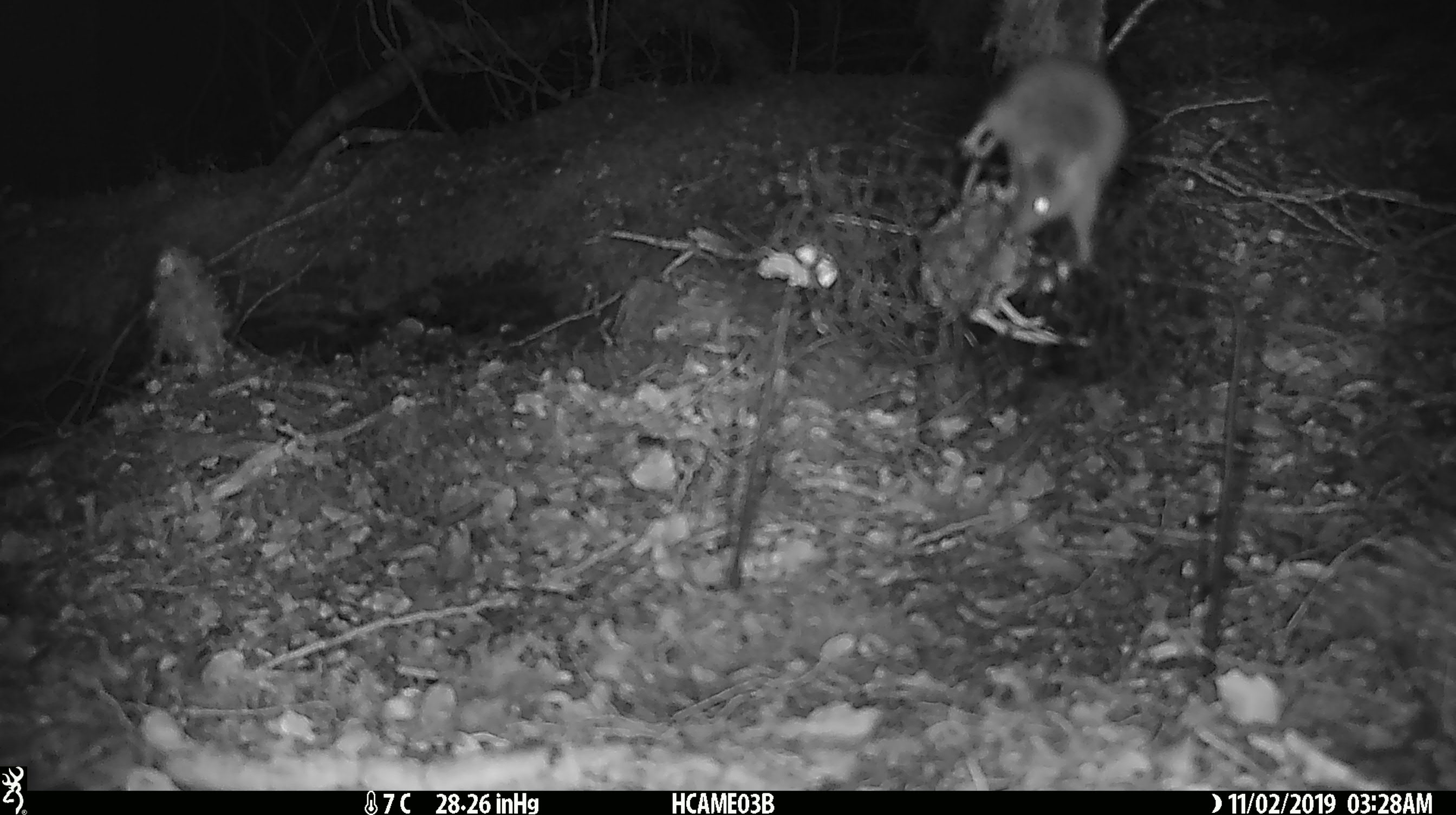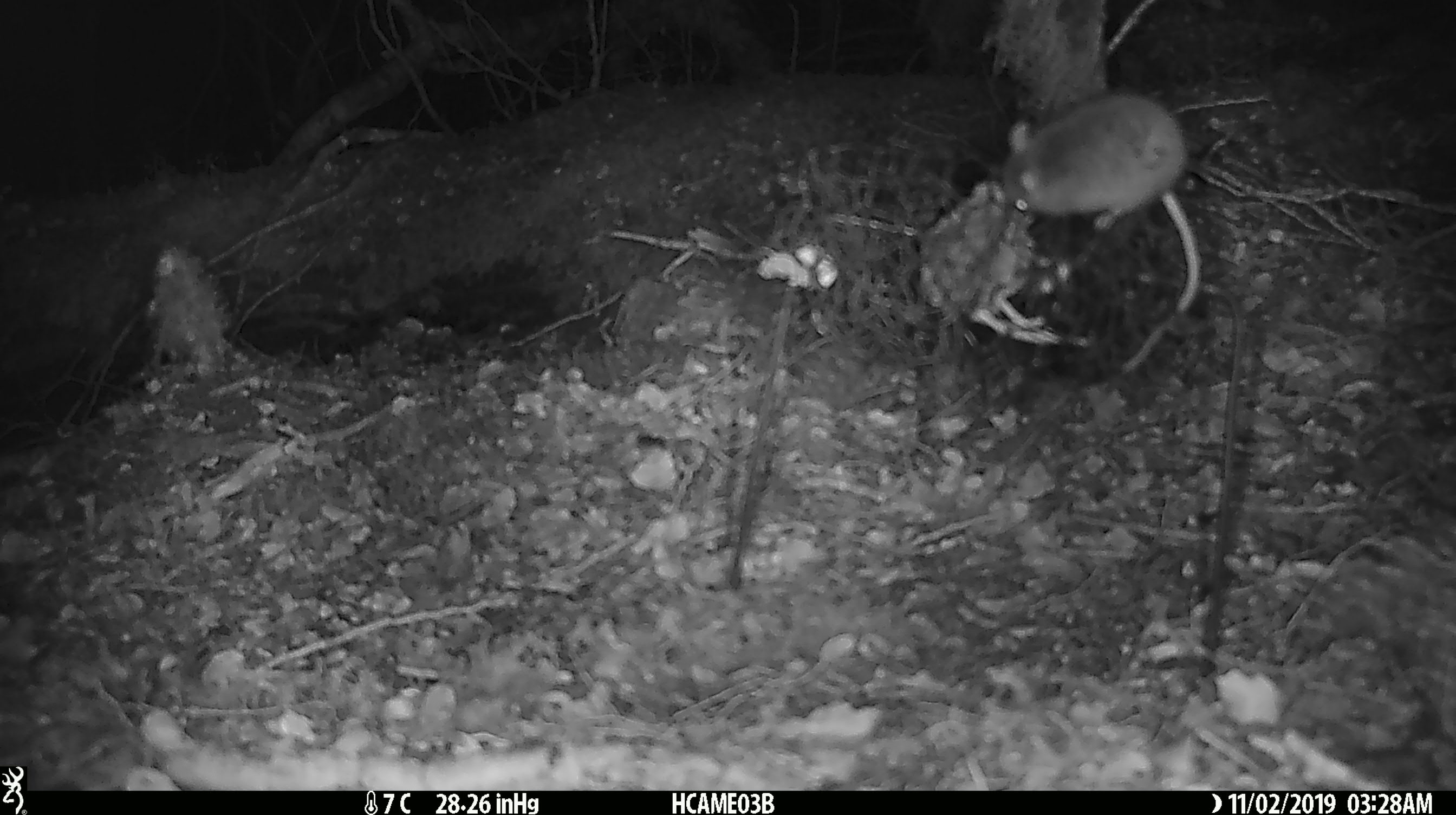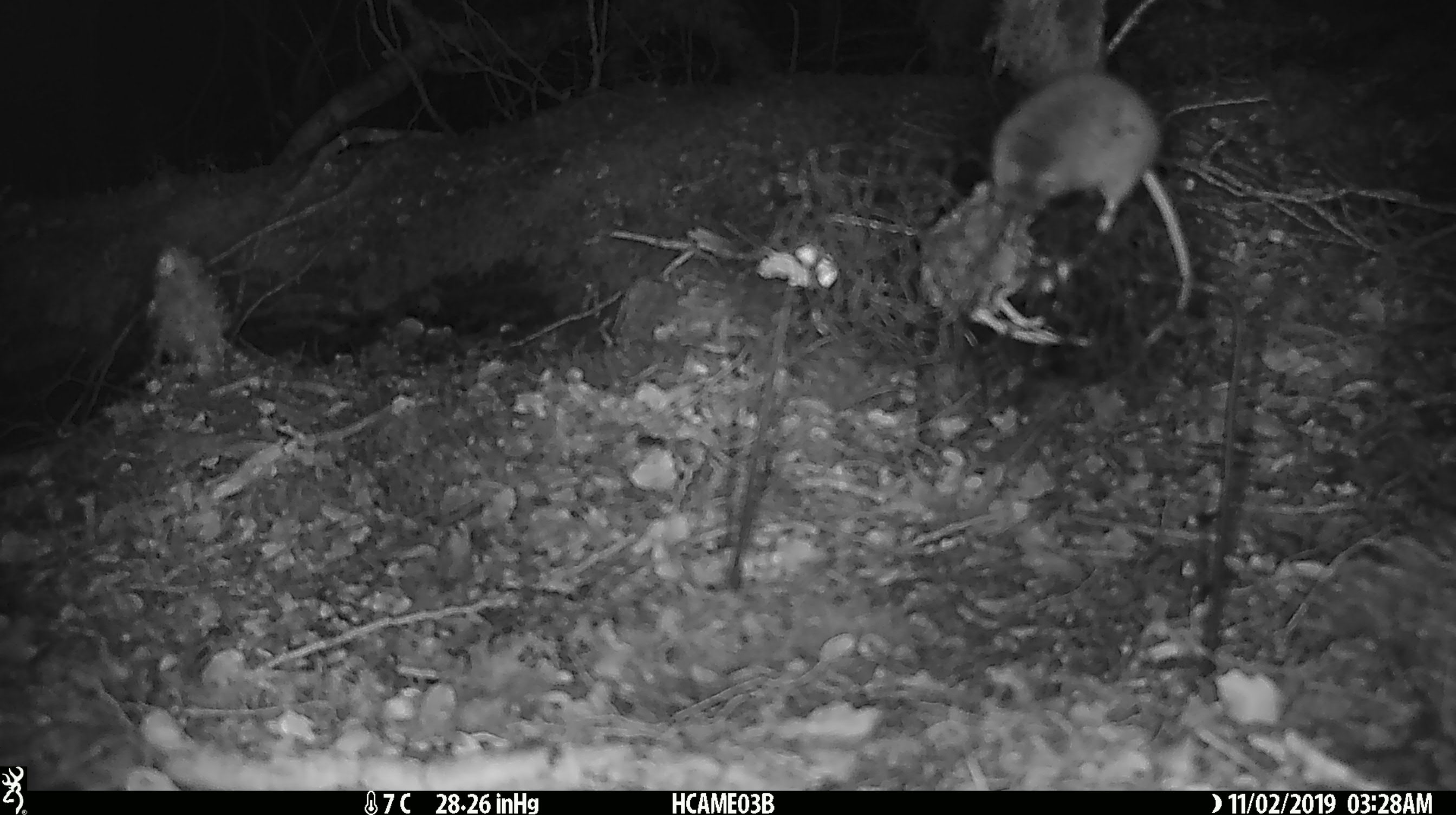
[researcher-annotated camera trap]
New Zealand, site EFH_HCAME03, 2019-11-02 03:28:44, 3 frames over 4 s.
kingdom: Animalia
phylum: Chordata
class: Mammalia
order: Rodentia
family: Muridae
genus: Mus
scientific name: Mus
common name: mouse